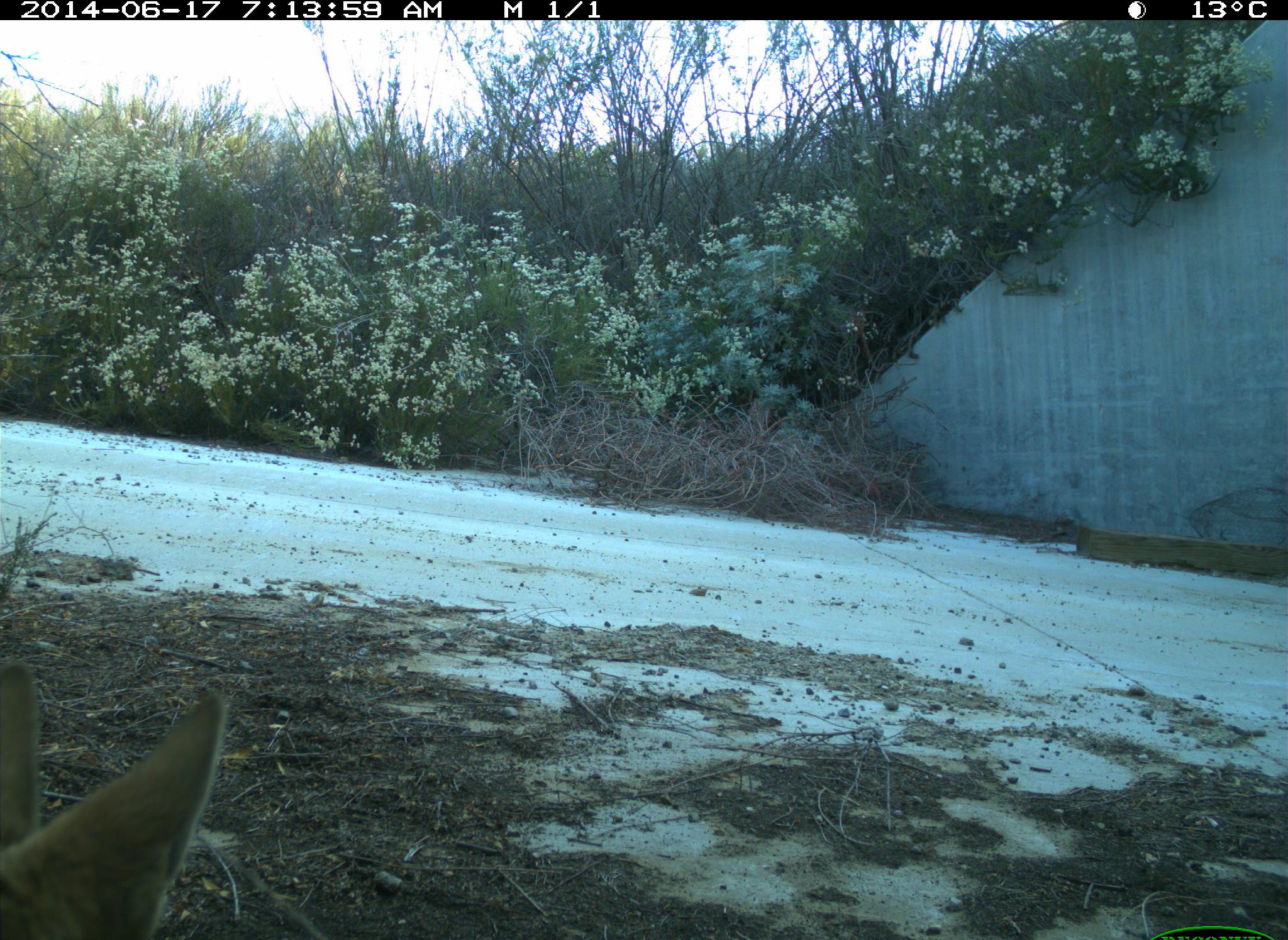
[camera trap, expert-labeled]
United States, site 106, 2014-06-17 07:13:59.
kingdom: Animalia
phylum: Chordata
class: Mammalia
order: Carnivora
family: Canidae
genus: Canis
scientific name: Canis latrans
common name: coyote